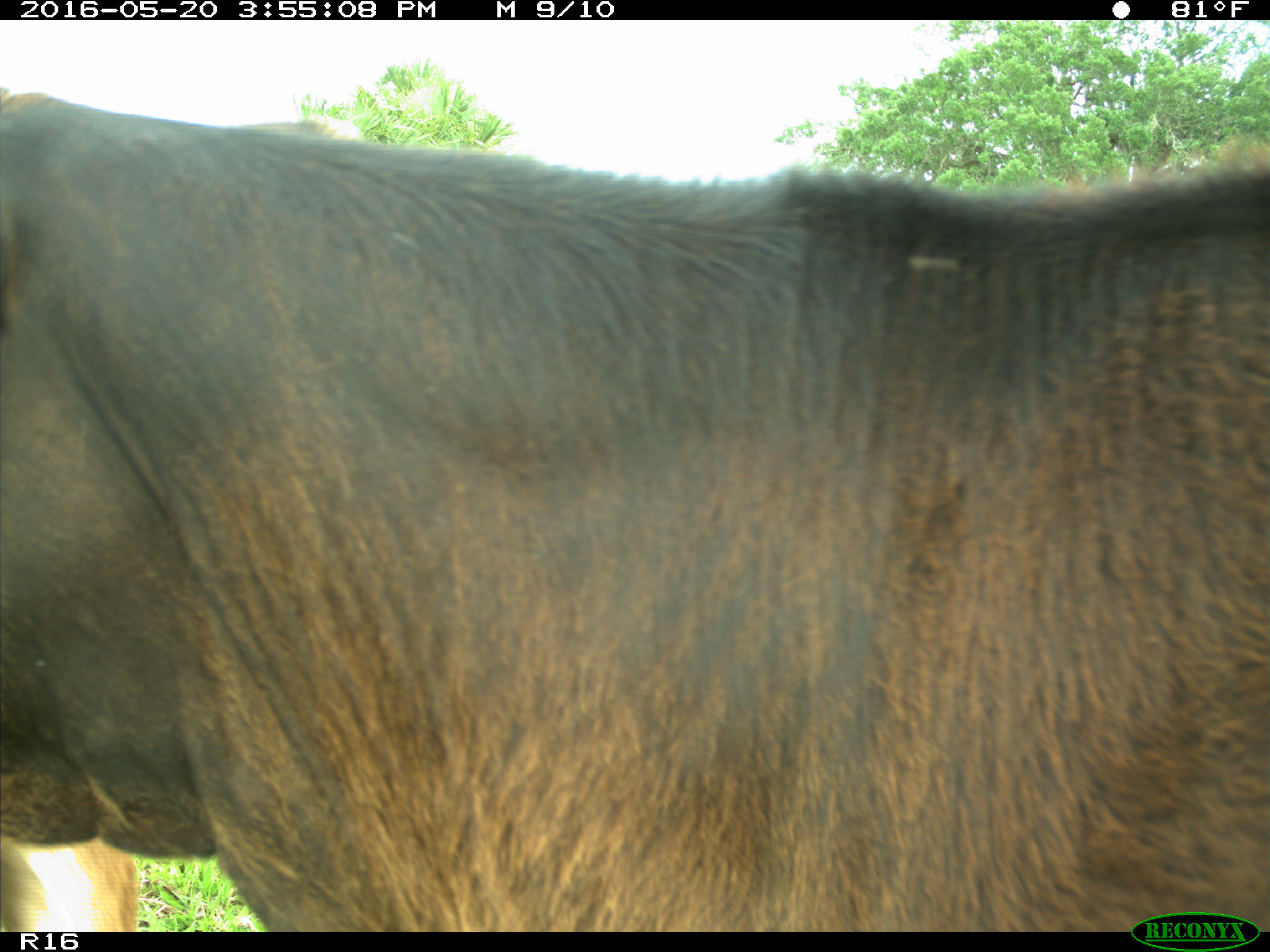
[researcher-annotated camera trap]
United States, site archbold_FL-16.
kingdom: Animalia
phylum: Chordata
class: Mammalia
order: Artiodactyla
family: Bovidae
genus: Bos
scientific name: Bos taurus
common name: domestic cow